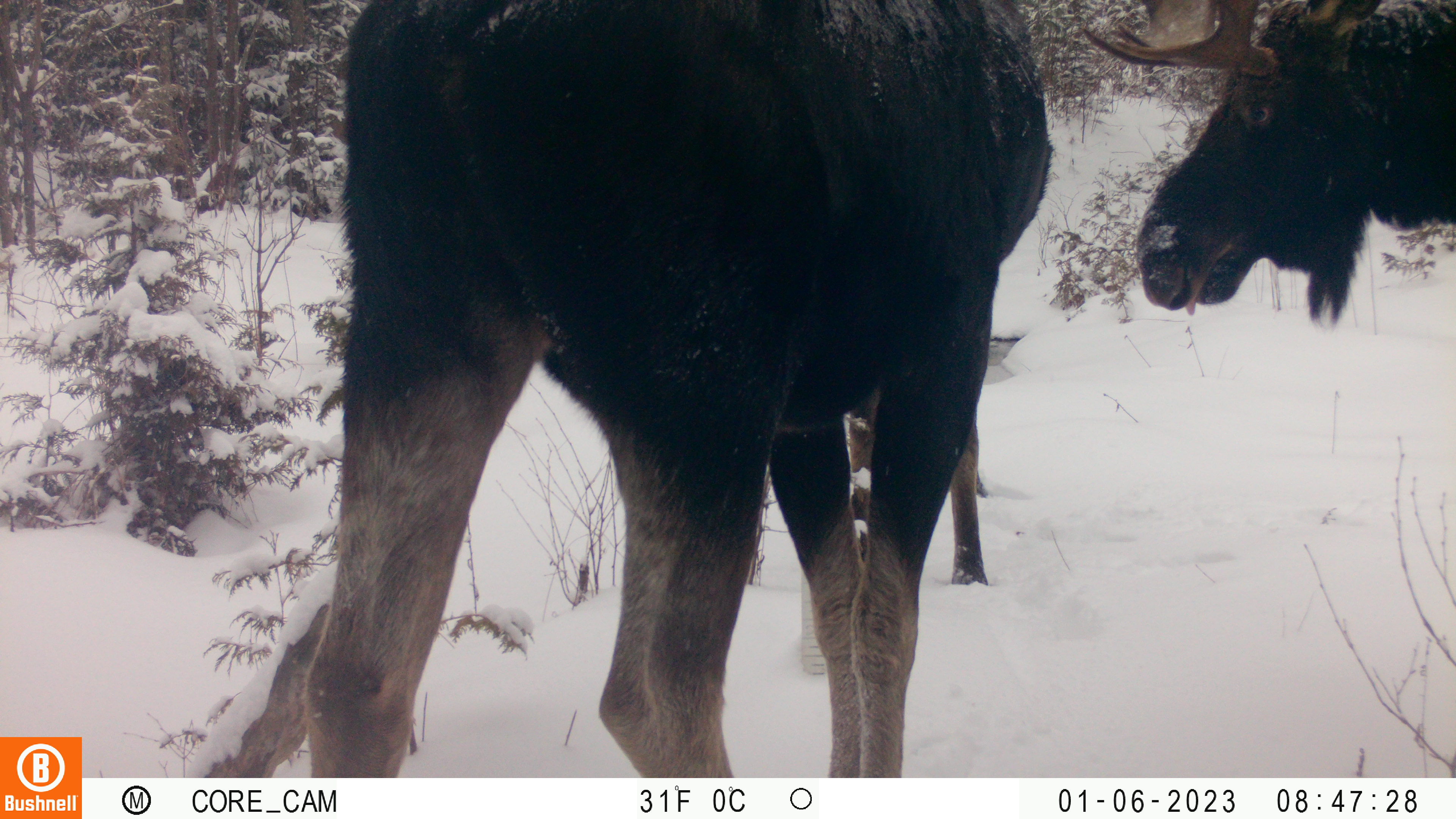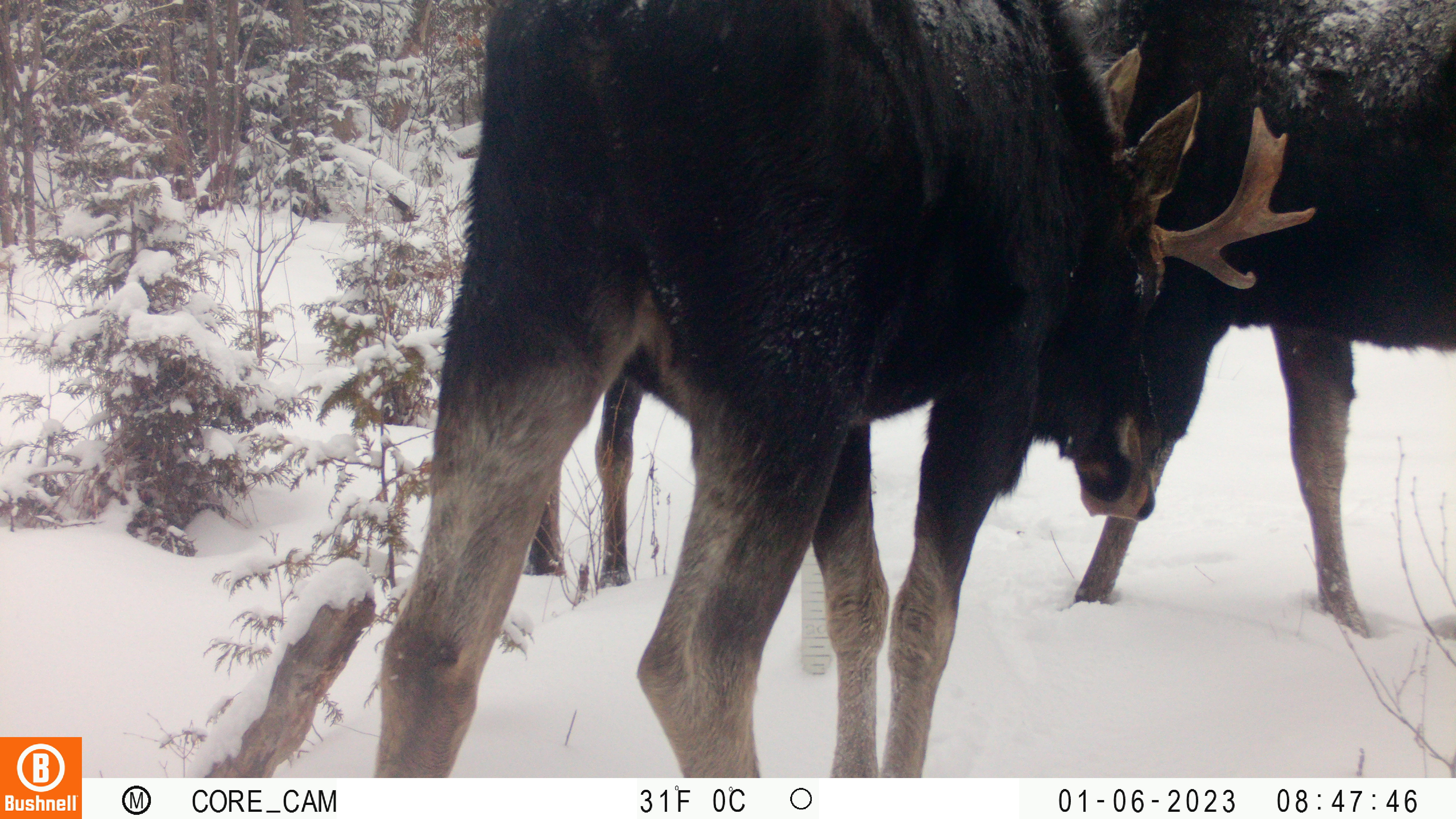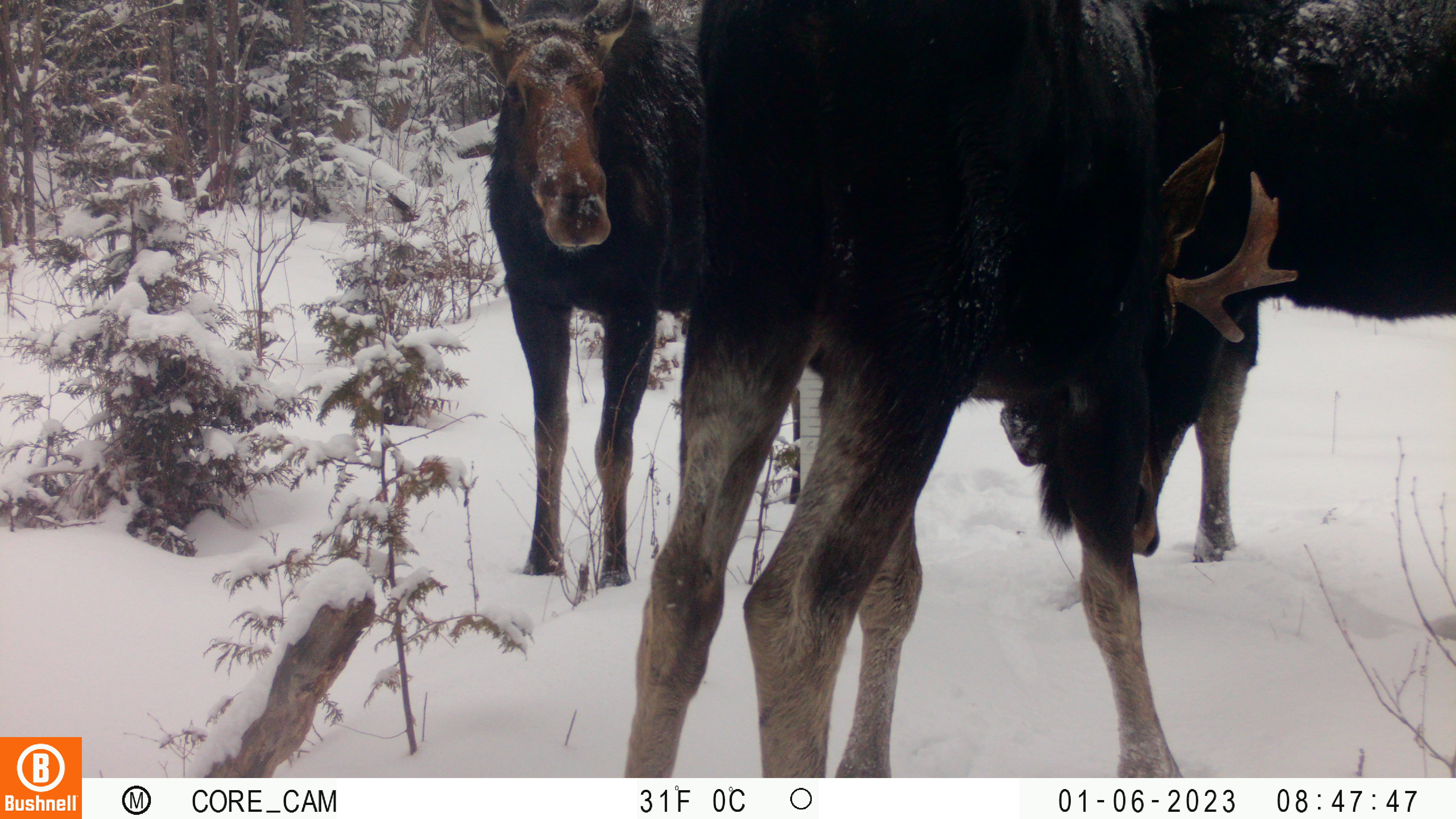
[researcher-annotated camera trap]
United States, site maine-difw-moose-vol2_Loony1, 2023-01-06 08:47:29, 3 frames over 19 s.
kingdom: Animalia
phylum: Chordata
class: Mammalia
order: Artiodactyla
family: Cervidae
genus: Alces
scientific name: Alces alces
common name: moose